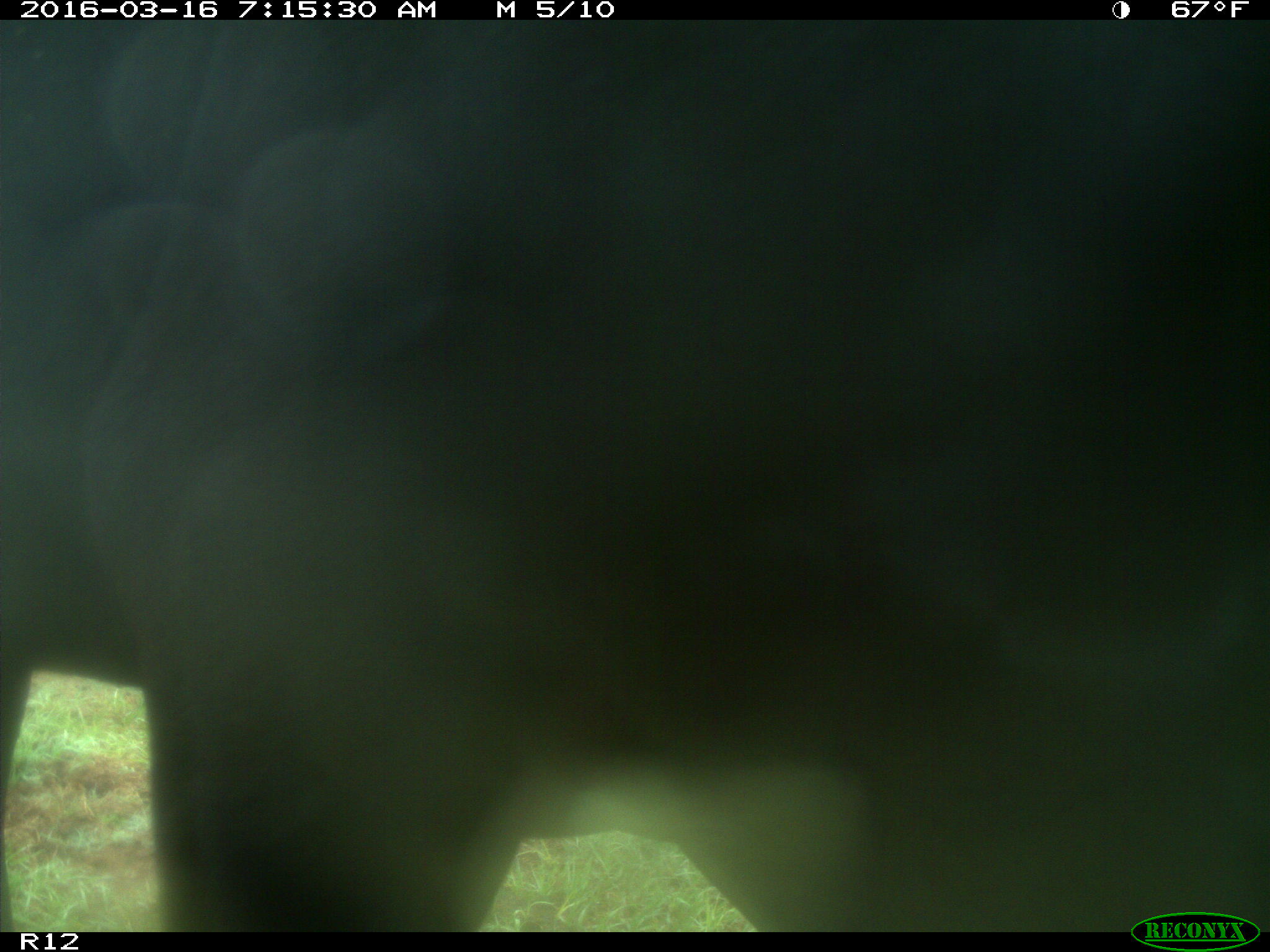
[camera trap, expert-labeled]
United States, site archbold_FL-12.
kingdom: Animalia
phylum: Chordata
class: Mammalia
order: Artiodactyla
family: Bovidae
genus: Bos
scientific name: Bos taurus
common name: domestic cow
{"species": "Bos taurus (domestic cow)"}